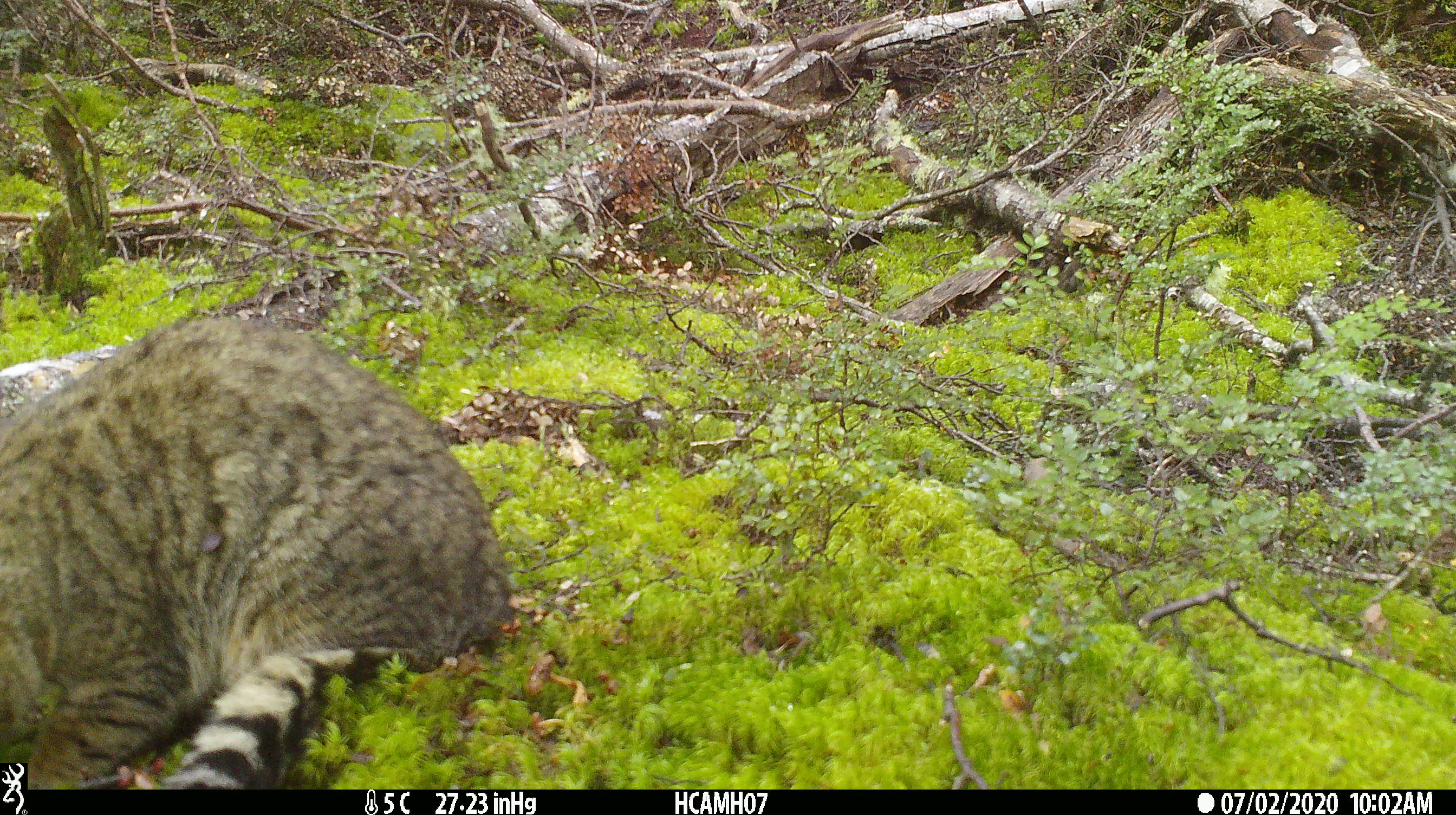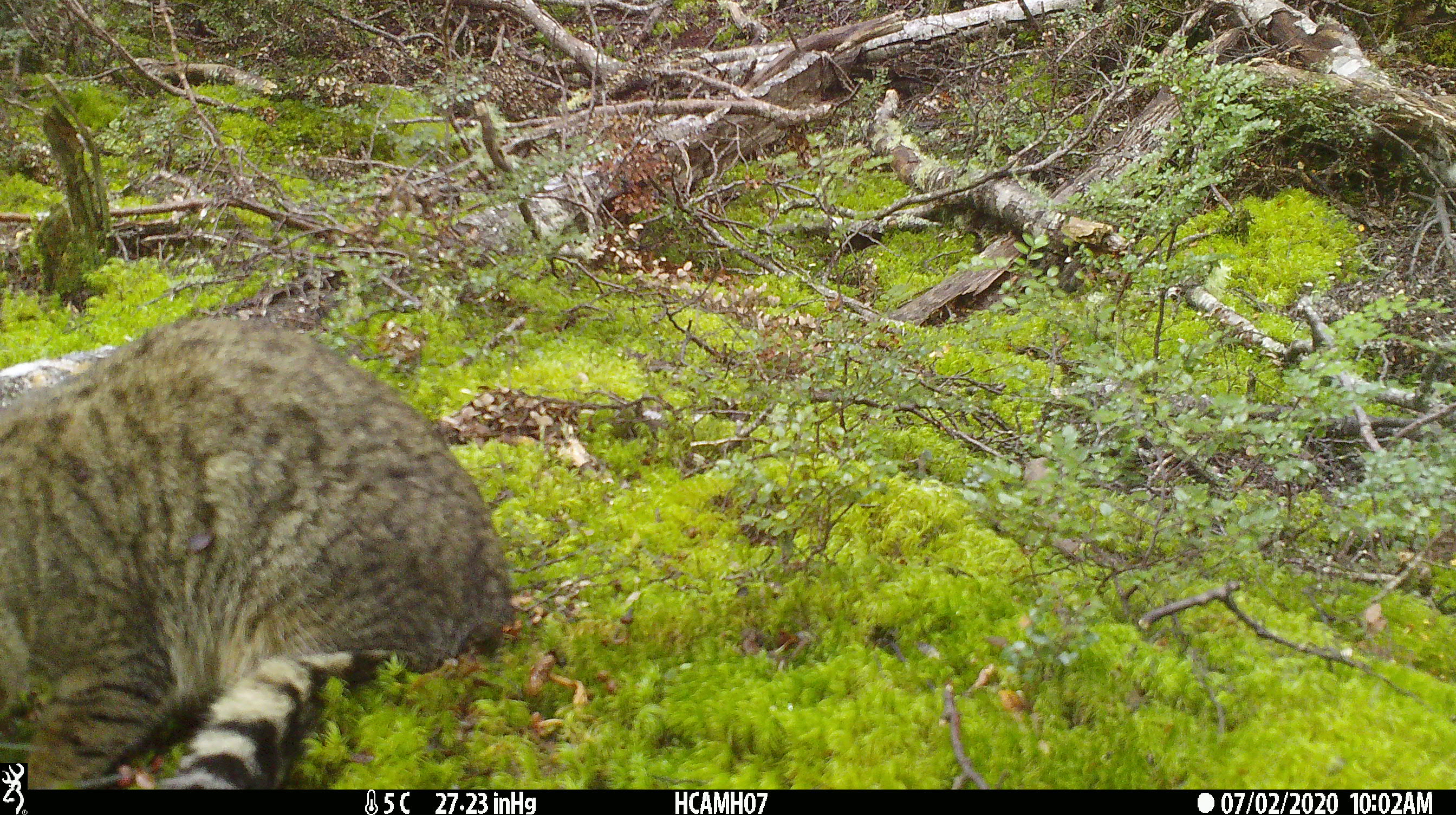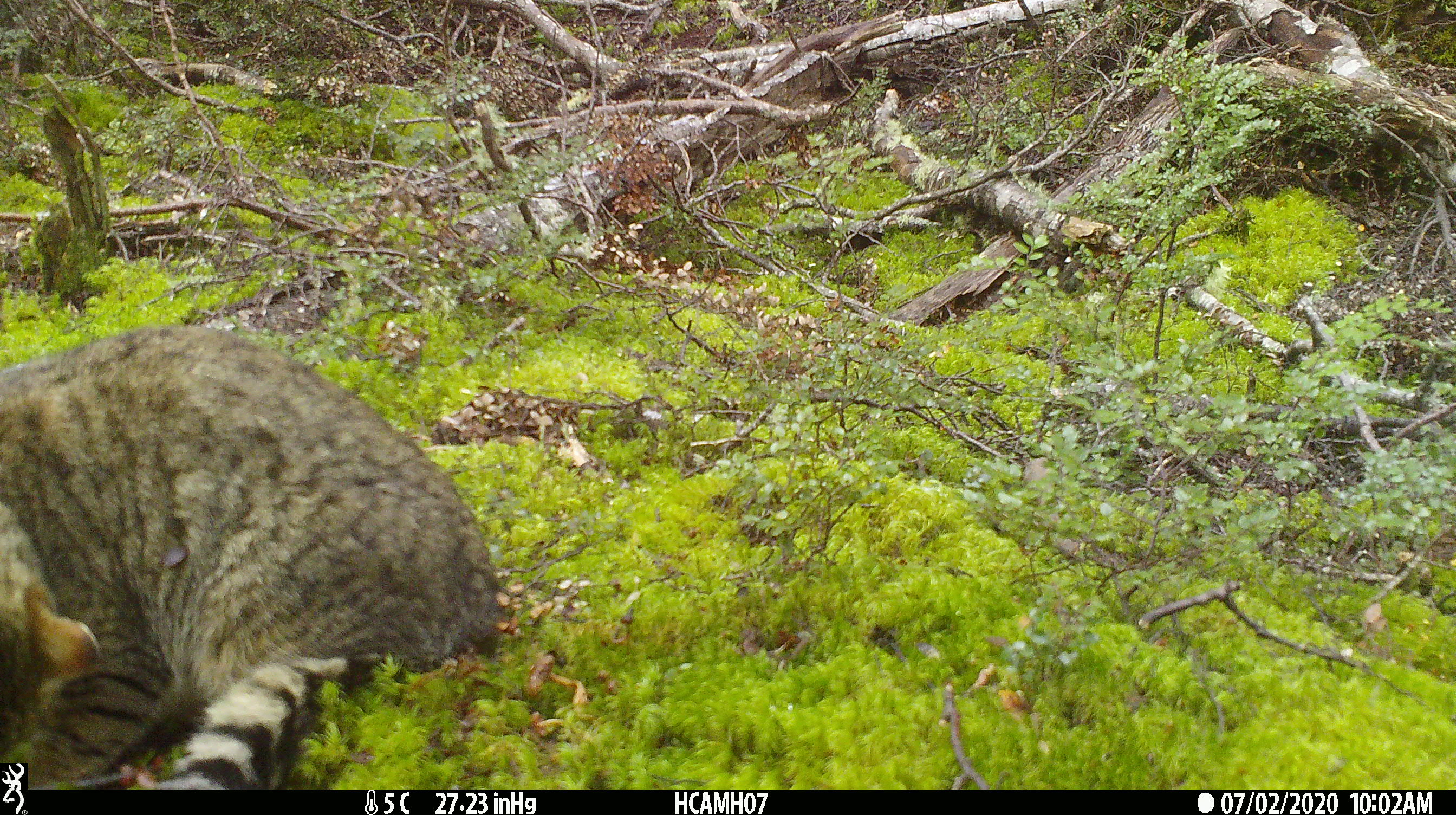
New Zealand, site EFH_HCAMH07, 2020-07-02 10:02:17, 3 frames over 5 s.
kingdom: Animalia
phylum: Chordata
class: Mammalia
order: Carnivora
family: Felidae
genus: Felis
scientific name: Felis catus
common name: domestic cat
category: cat